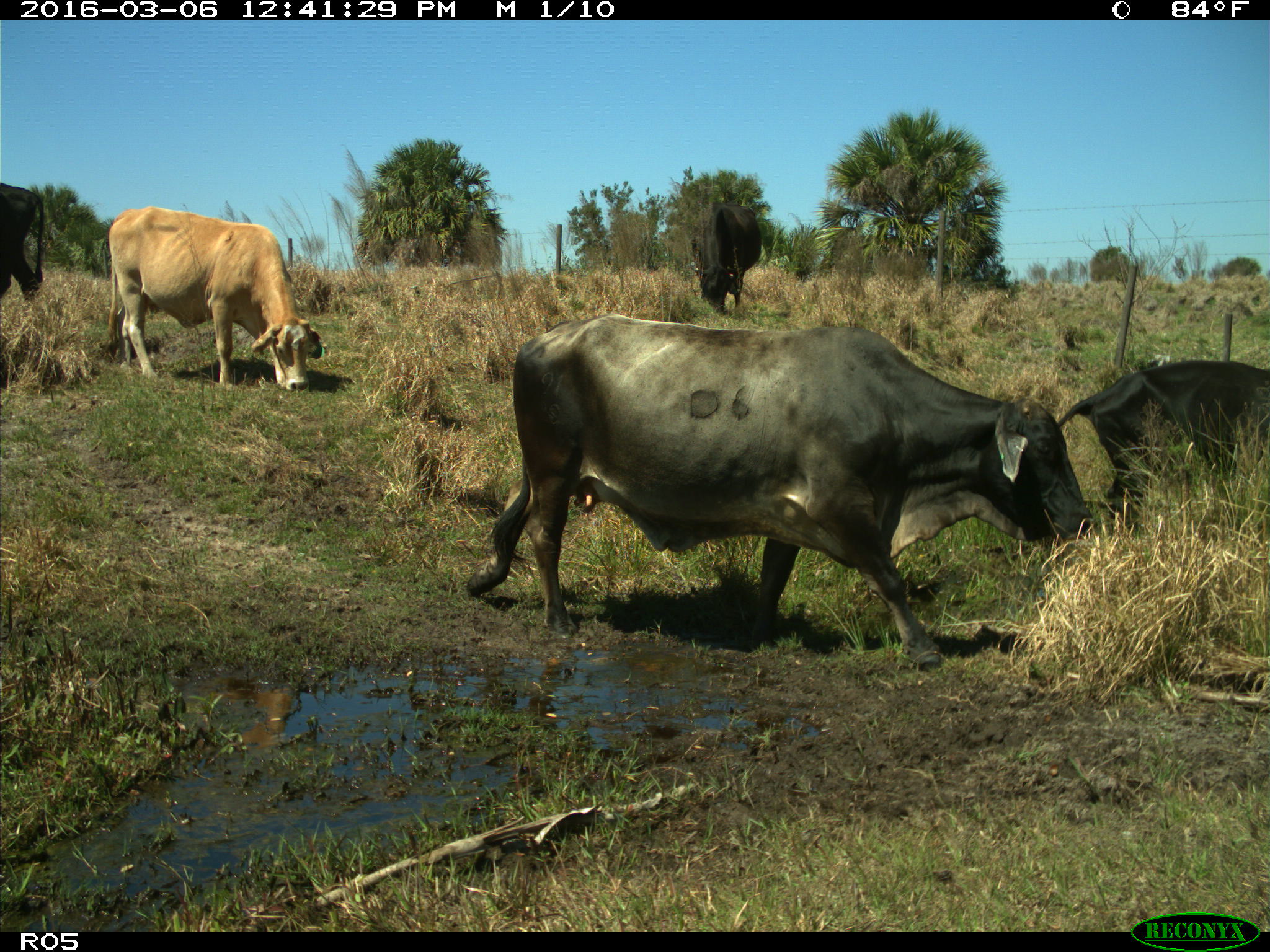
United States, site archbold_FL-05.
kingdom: Animalia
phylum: Chordata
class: Mammalia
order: Artiodactyla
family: Bovidae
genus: Bos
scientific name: Bos taurus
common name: domestic cow